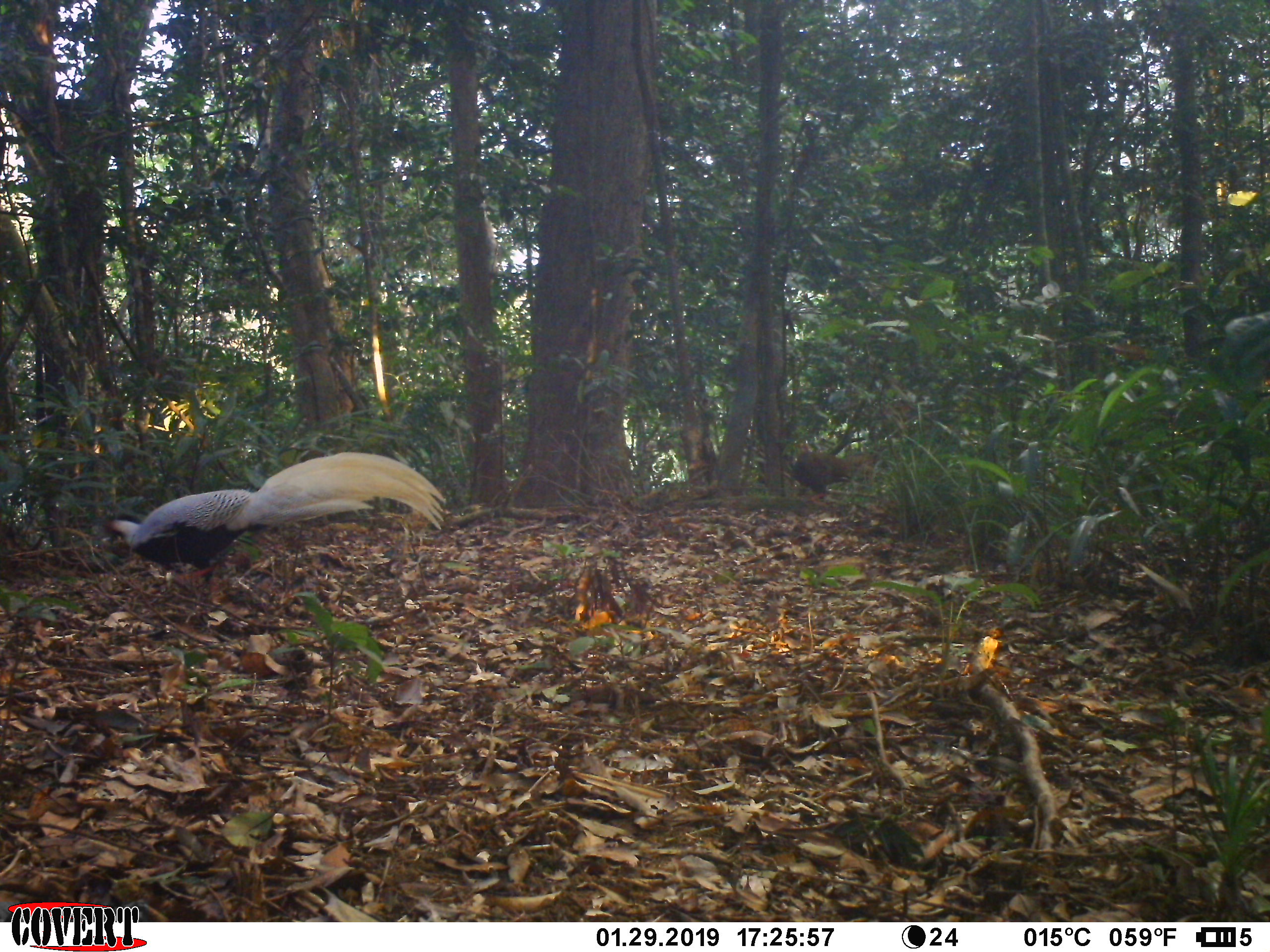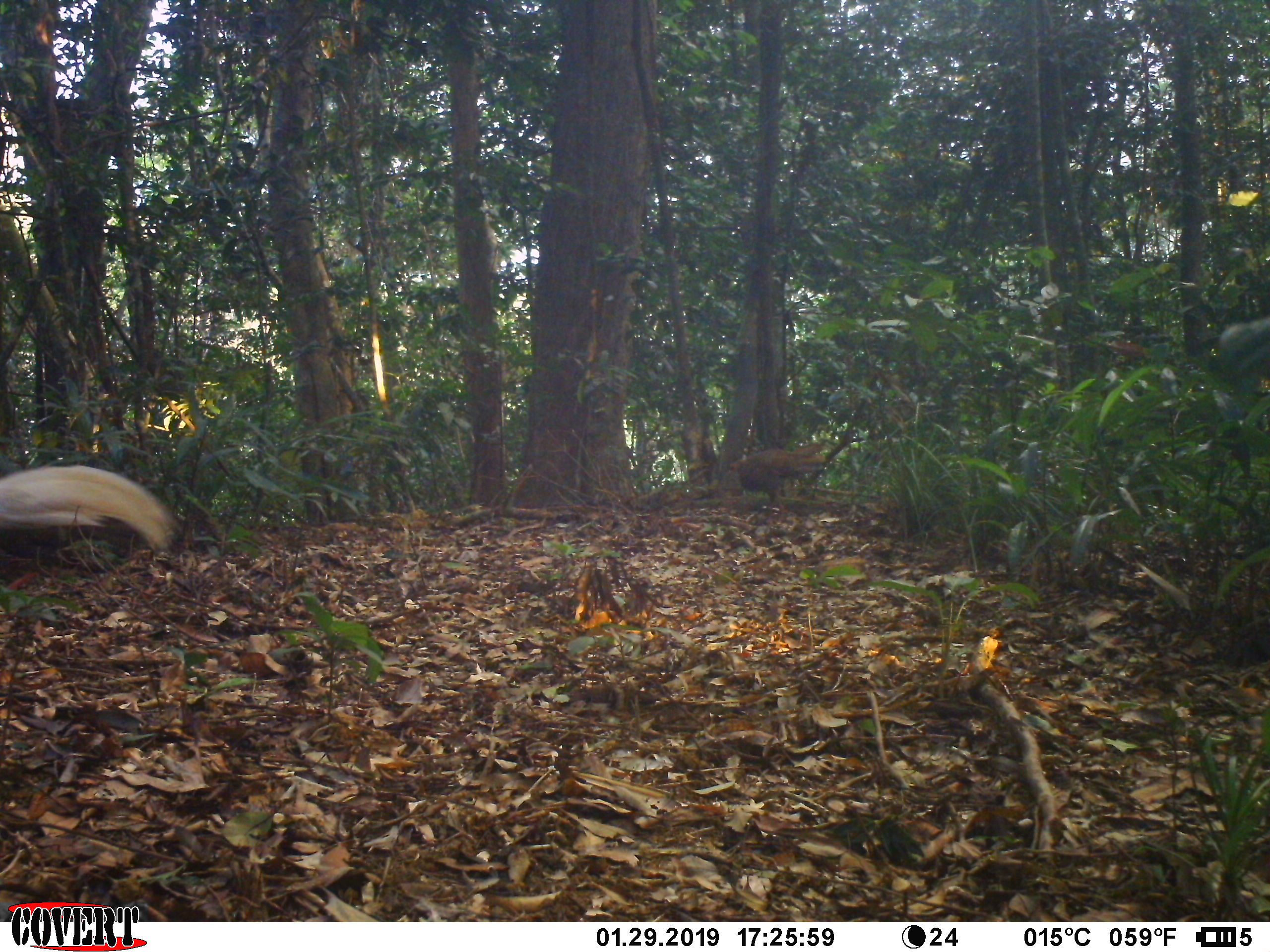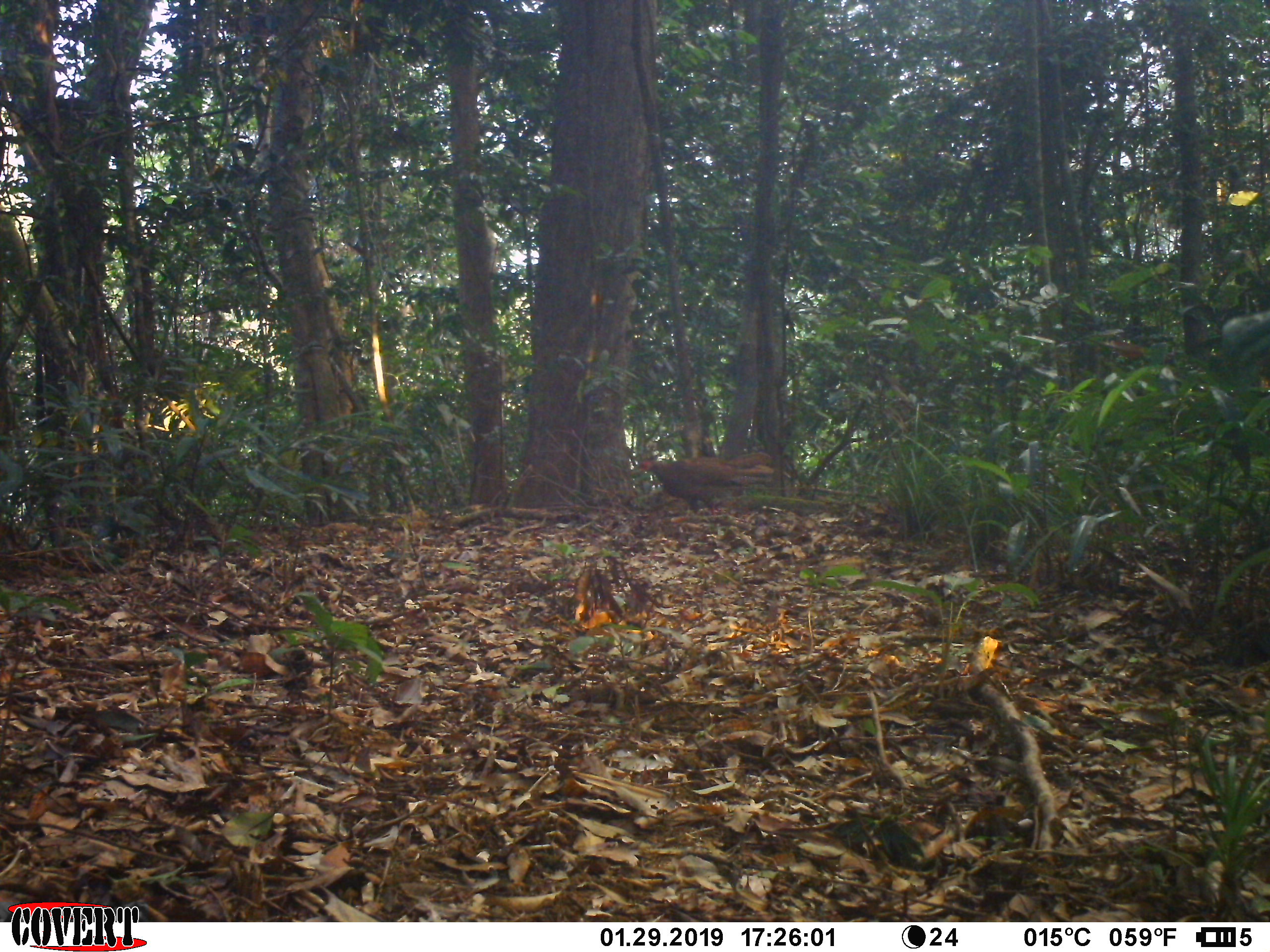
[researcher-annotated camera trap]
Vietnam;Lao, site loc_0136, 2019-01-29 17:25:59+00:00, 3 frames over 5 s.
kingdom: Animalia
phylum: Chordata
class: Aves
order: Galliformes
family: Phasianidae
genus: Lophura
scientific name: Lophura nycthemera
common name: silver pheasant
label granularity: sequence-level